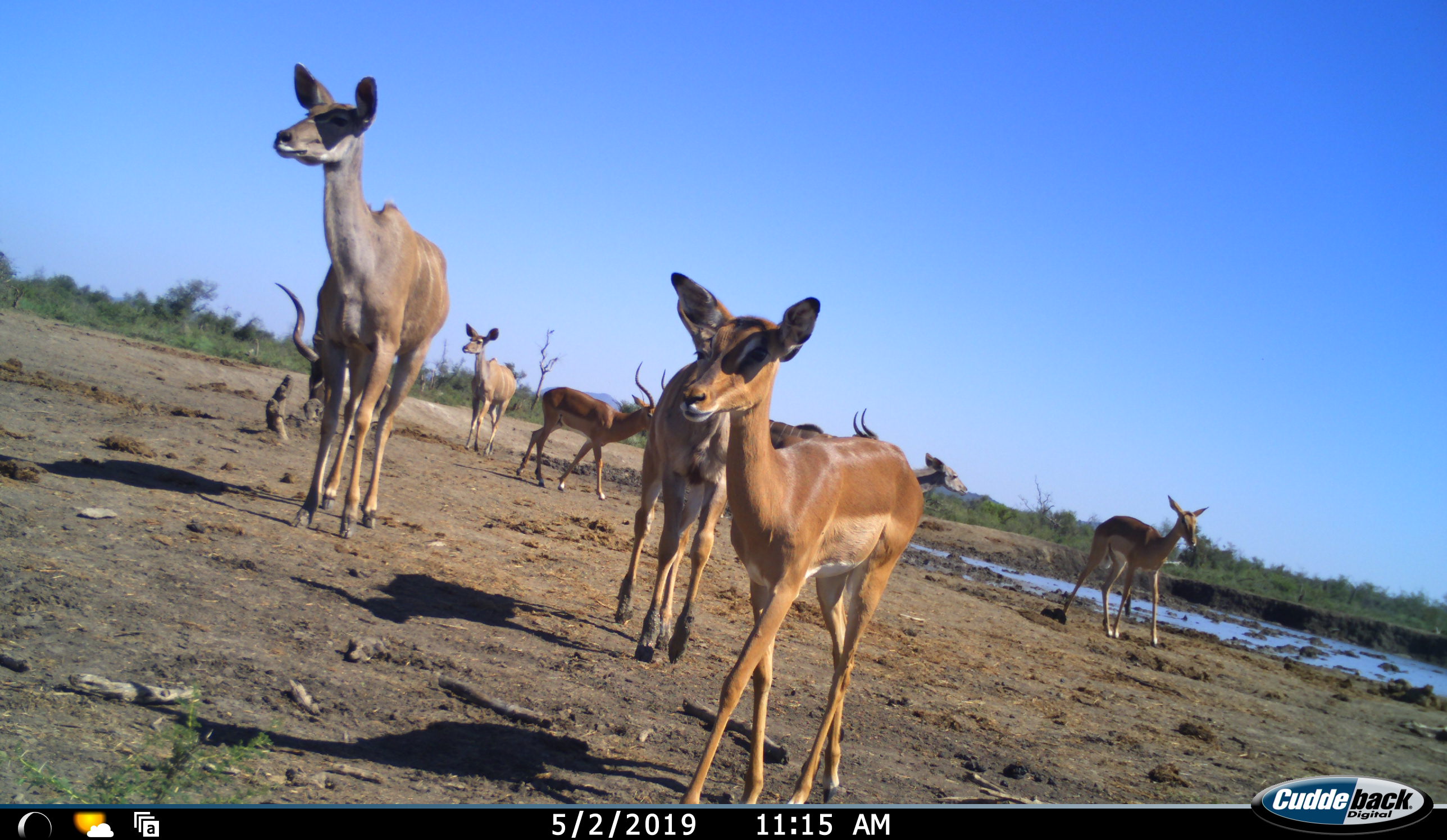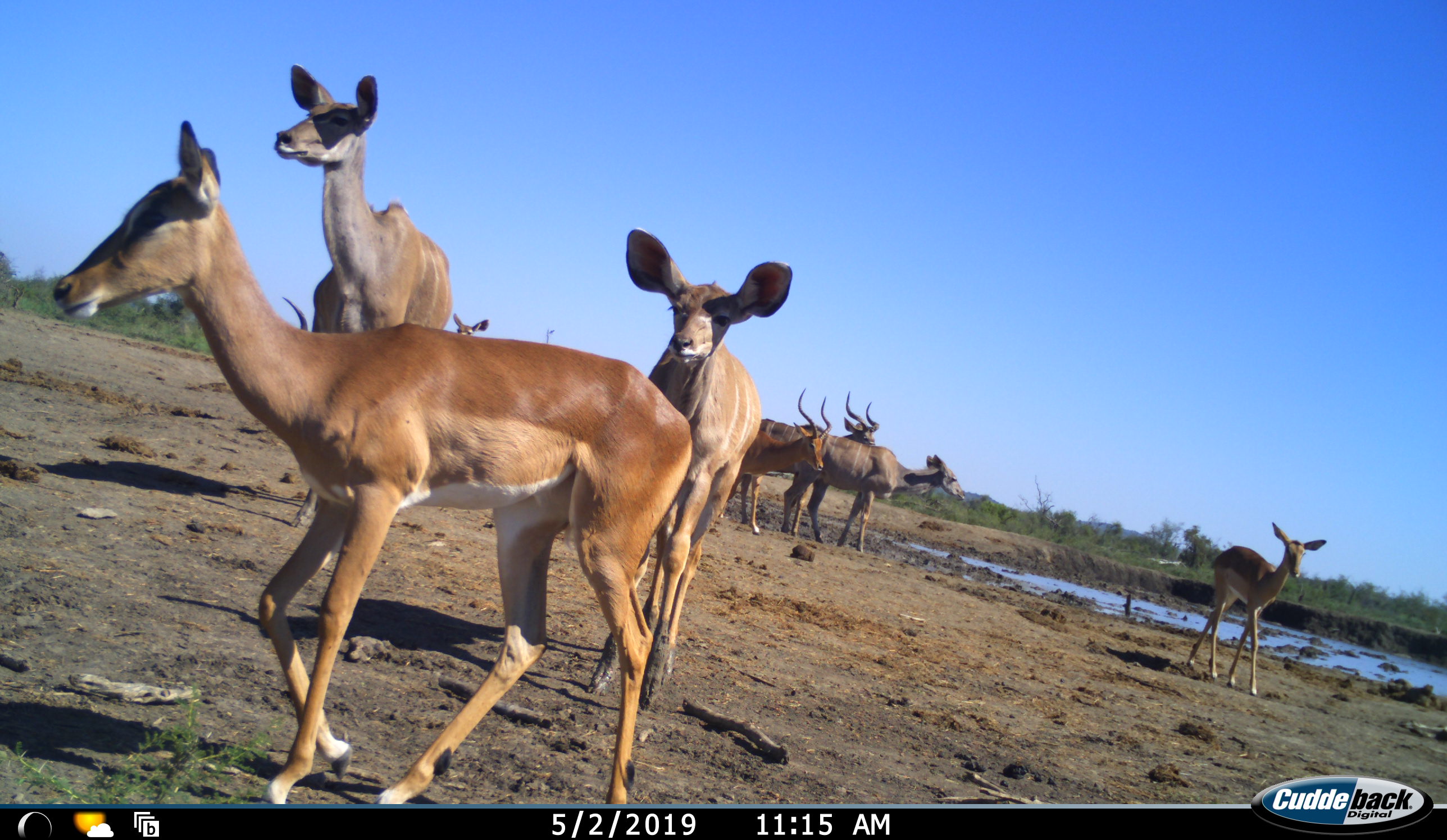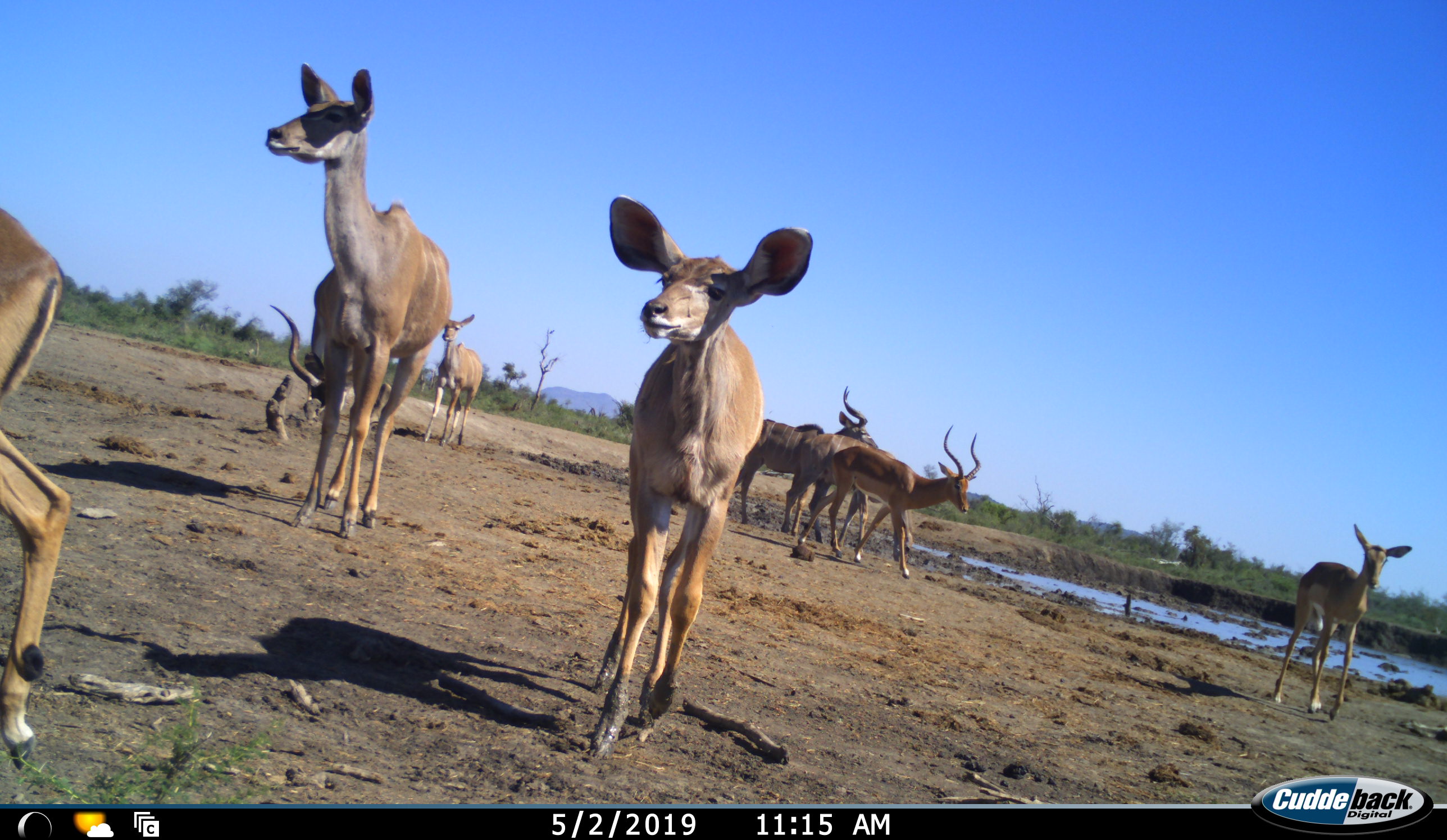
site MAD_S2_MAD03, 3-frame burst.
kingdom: Animalia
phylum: Chordata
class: Mammalia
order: Artiodactyla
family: Bovidae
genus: Aepyceros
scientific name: Aepyceros melampus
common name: impala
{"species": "impala (Aepyceros melampus)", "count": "3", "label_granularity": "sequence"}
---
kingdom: Animalia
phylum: Chordata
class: Mammalia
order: Artiodactyla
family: Bovidae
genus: Tragelaphus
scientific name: Tragelaphus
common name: kudu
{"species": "kudu (Tragelaphus)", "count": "5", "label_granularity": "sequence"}